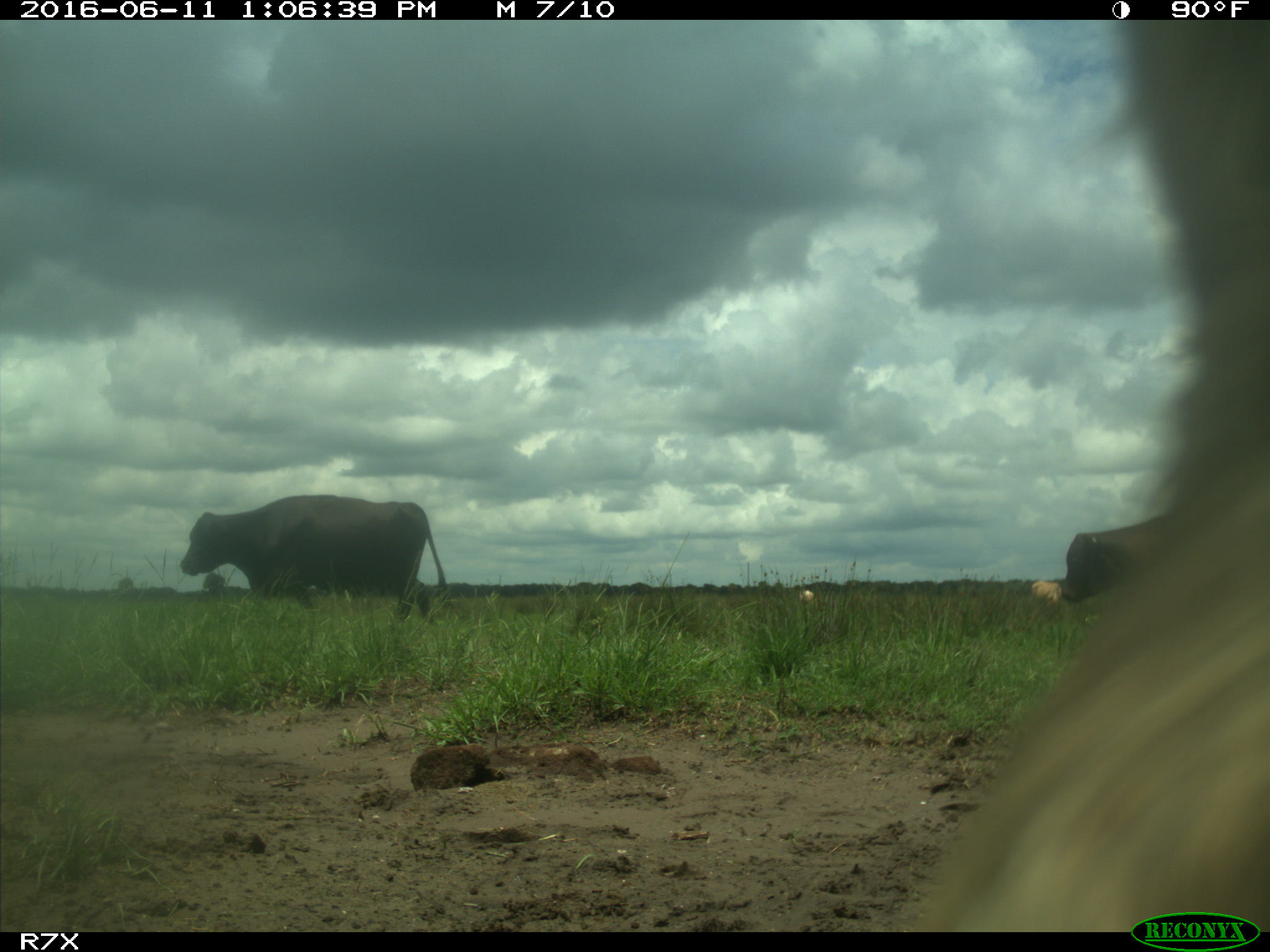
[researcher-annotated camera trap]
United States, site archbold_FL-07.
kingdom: Animalia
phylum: Chordata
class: Mammalia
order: Artiodactyla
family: Bovidae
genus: Bos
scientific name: Bos taurus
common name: domestic cow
Bos taurus (domestic cow).